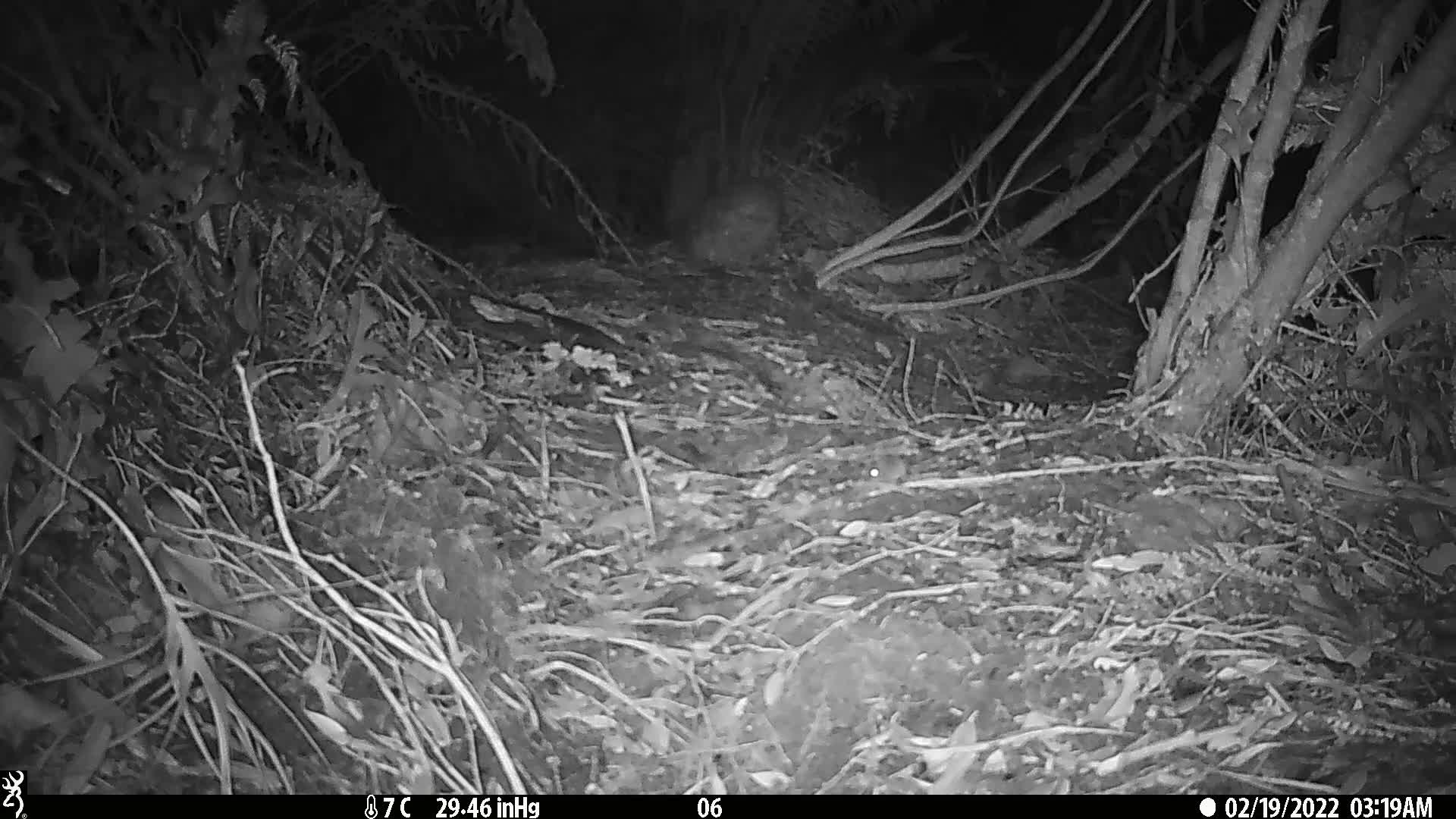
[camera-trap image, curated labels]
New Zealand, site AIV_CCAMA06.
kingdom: Animalia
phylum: Chordata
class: Mammalia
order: Rodentia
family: Muridae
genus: Mus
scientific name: Mus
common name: mouse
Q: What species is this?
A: Mouse (Mus).